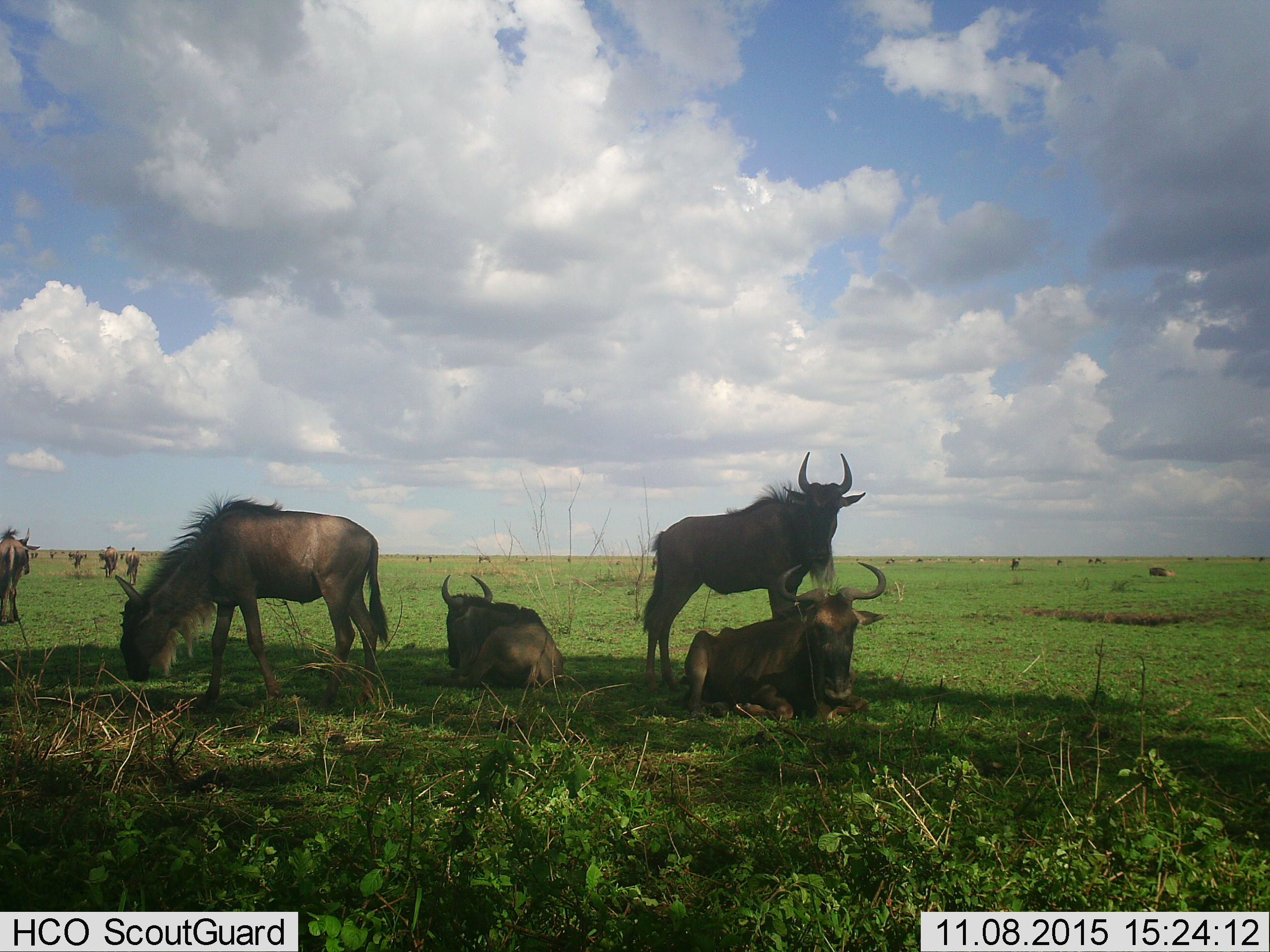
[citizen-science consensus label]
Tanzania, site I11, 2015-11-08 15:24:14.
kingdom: Animalia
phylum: Chordata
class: Mammalia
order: Artiodactyla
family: Bovidae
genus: Connochaetes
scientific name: Connochaetes taurinus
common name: blue wildebeest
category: wildebeest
Wildebeest (blue wildebeest) (Connochaetes taurinus), count 11-50. Behavior (volunteer vote fractions): standing 89%, resting 100%, moving 22%, interacting 11%. Young present (vote fraction): 11%. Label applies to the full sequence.